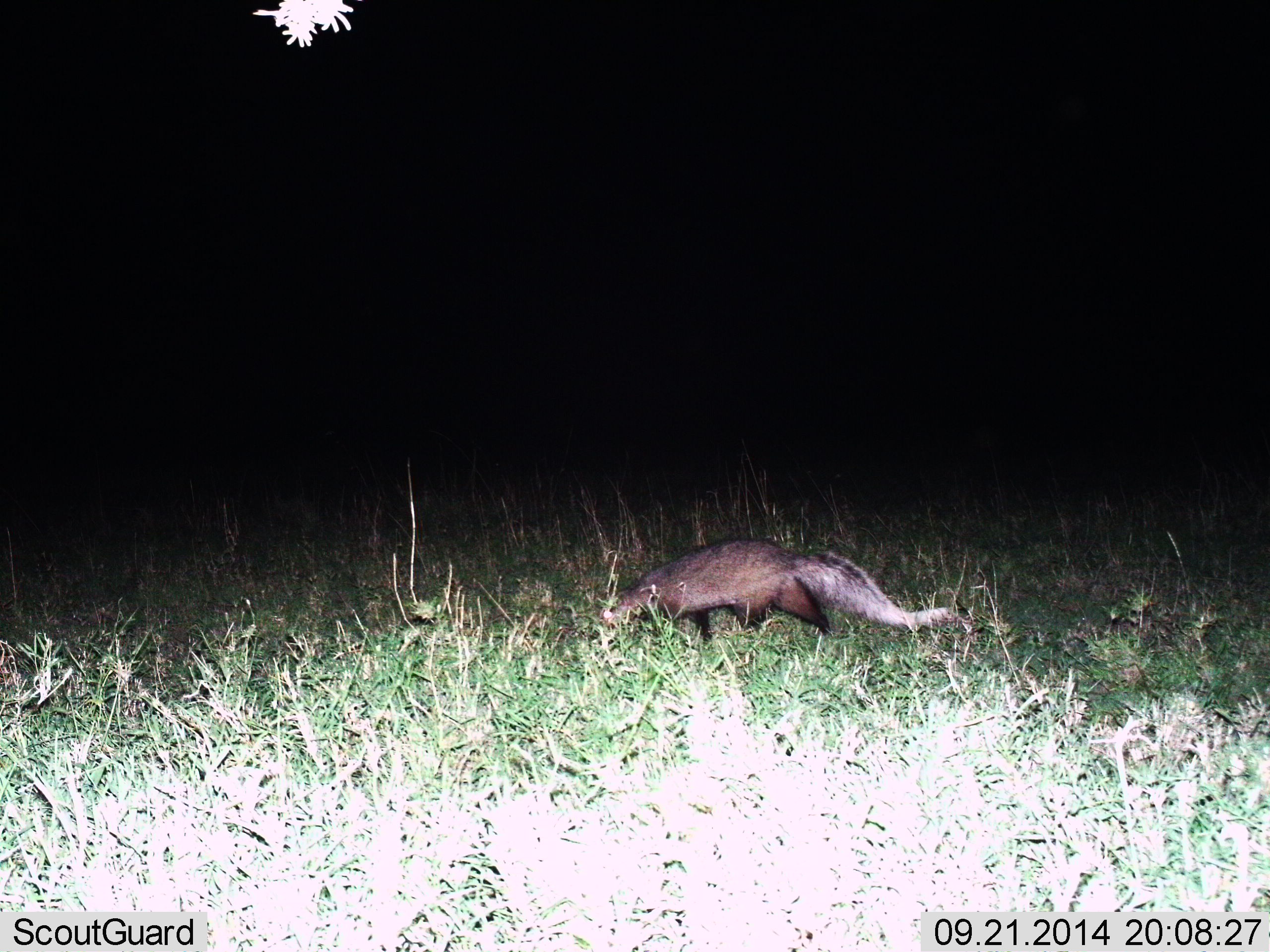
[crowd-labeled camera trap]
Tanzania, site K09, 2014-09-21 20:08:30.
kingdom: Animalia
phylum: Chordata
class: Mammalia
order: Carnivora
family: Herpestidae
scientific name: Herpestidae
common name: mongoose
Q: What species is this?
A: Mongoose (Herpestidae).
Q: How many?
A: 1.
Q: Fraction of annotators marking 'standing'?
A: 10%.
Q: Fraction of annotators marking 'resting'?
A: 0%.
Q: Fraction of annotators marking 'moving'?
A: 90%.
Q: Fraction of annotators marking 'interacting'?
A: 0%.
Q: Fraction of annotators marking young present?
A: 0%.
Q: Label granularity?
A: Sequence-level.